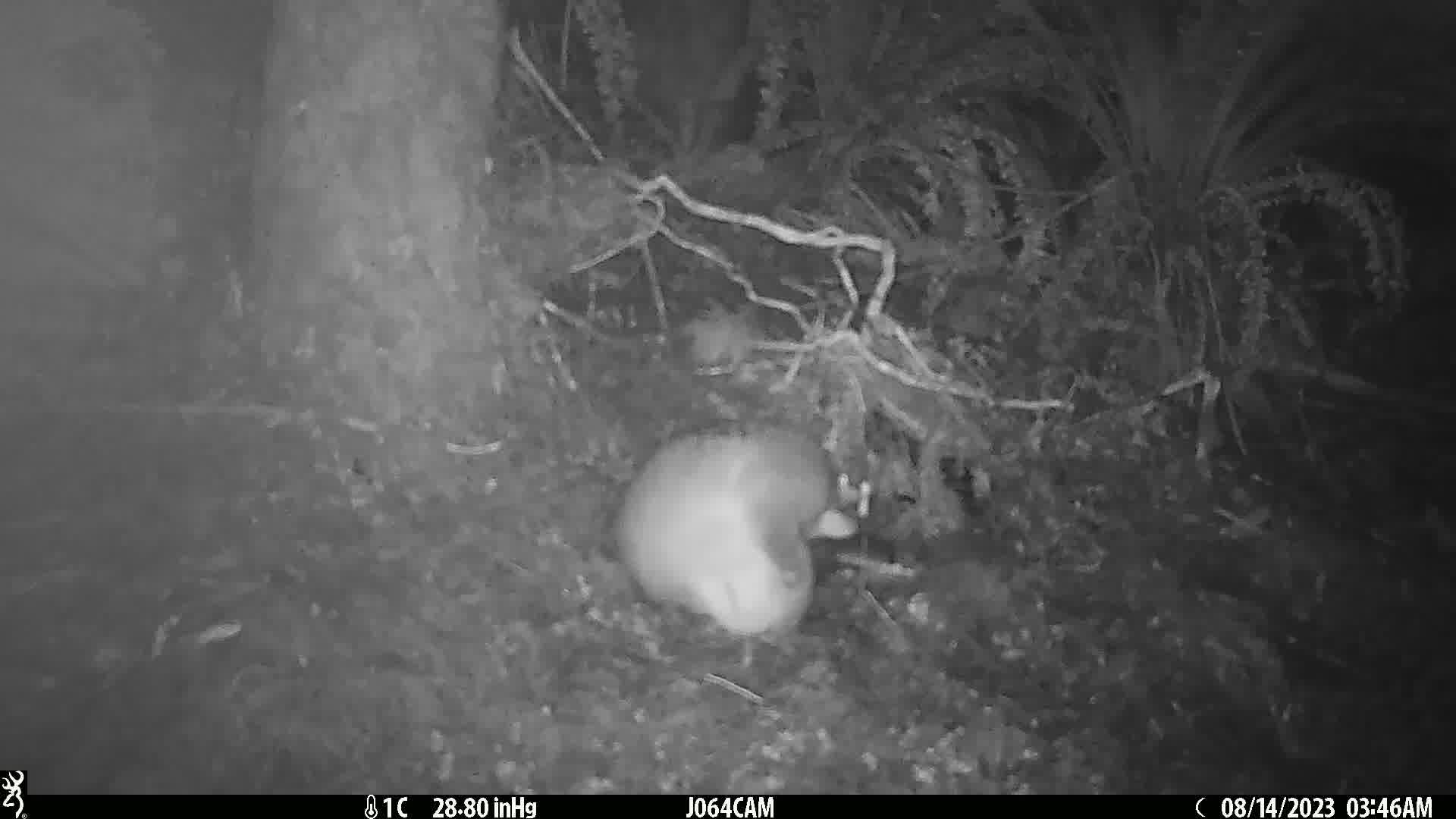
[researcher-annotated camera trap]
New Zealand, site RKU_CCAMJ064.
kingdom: Animalia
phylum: Chordata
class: Mammalia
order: Diprotodontia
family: Phalangeridae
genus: Trichosurus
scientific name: Trichosurus vulpecula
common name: common brushtail possum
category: possum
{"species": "possum (common brushtail possum) (Trichosurus vulpecula)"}